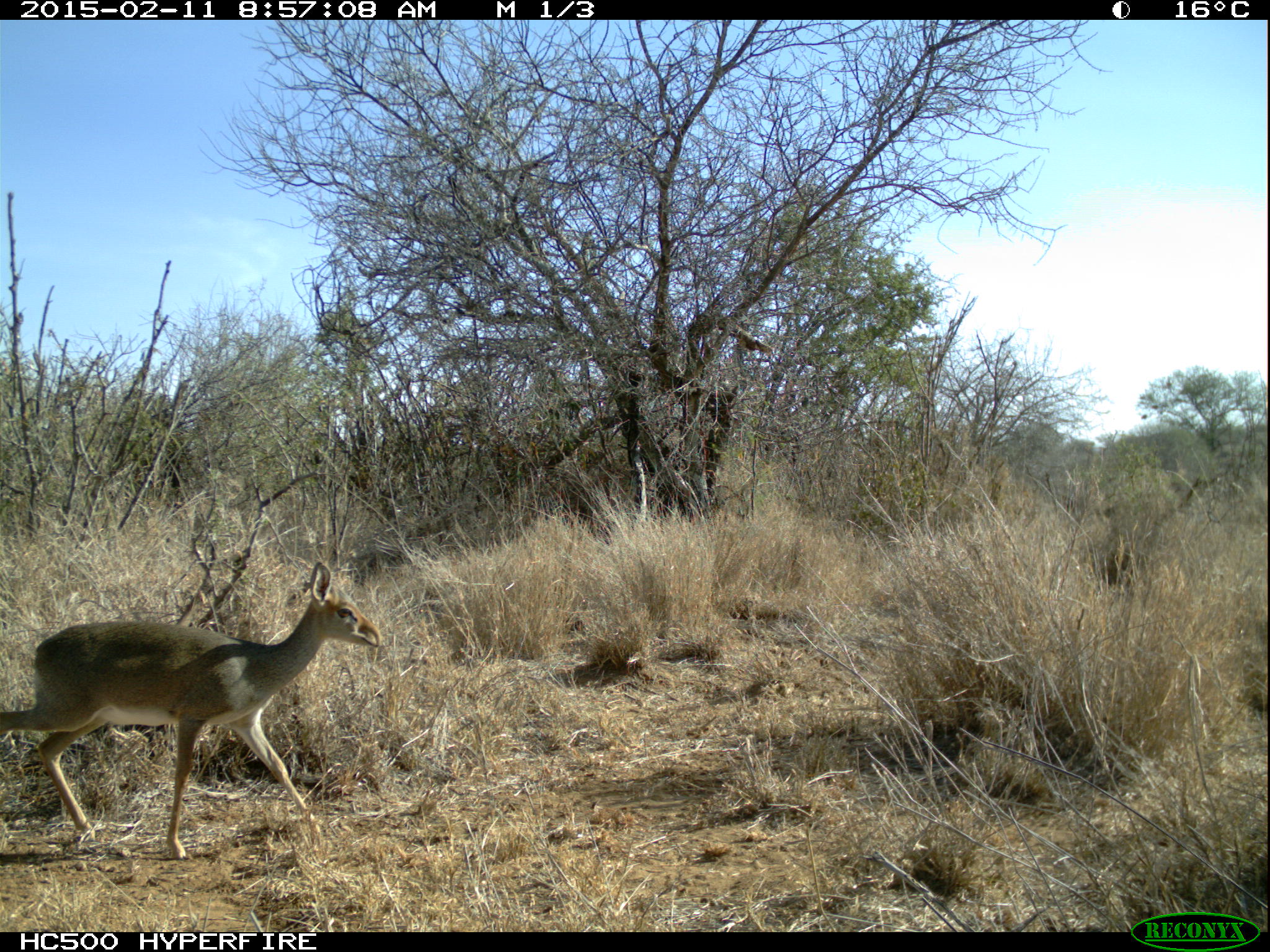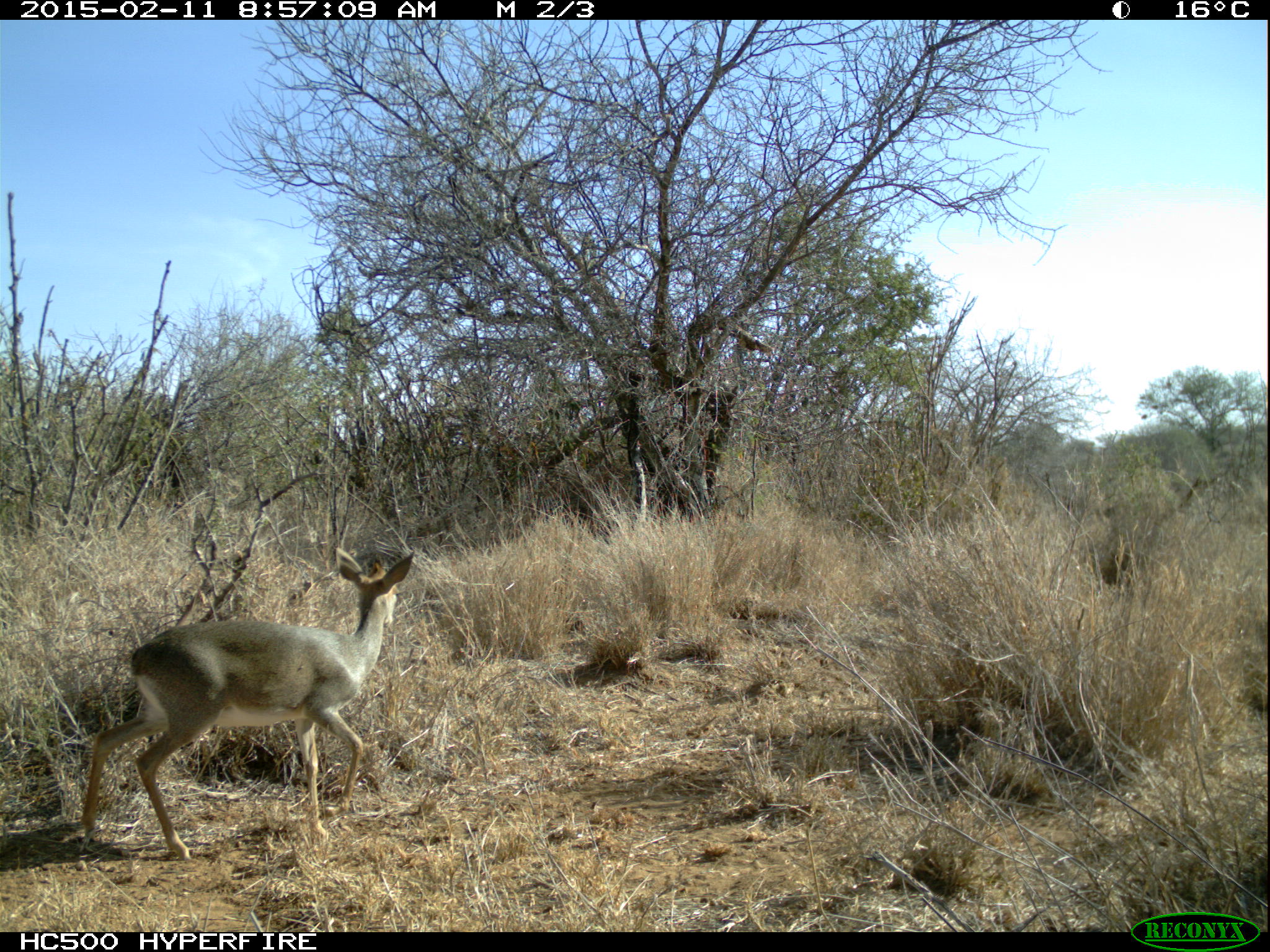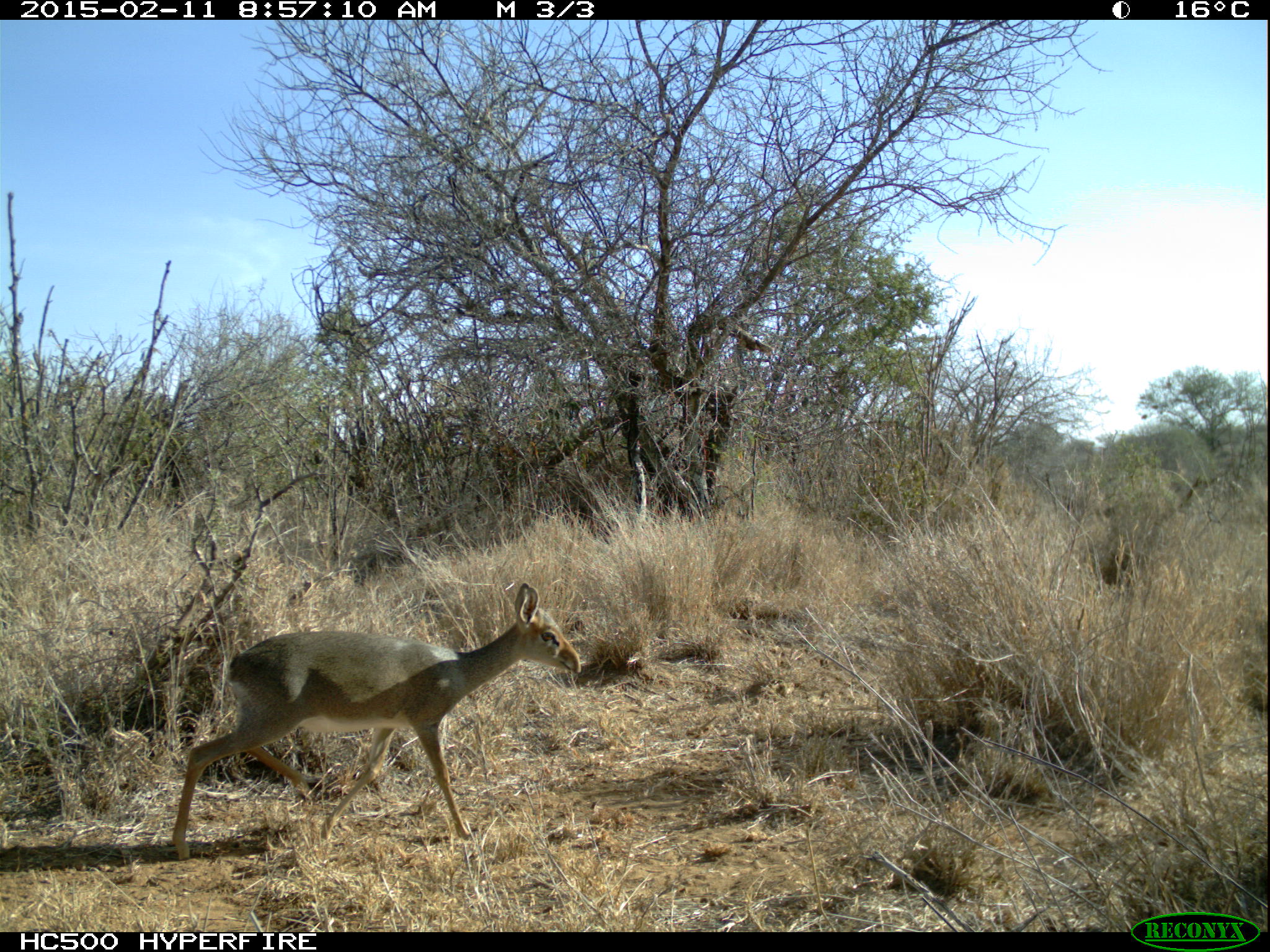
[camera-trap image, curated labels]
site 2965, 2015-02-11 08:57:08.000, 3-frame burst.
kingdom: Animalia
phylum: Chordata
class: Mammalia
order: Artiodactyla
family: Bovidae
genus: Madoqua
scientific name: Madoqua guentheri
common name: günther's dik-dik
Madoqua guentheri (günther's dik-dik), count 1.